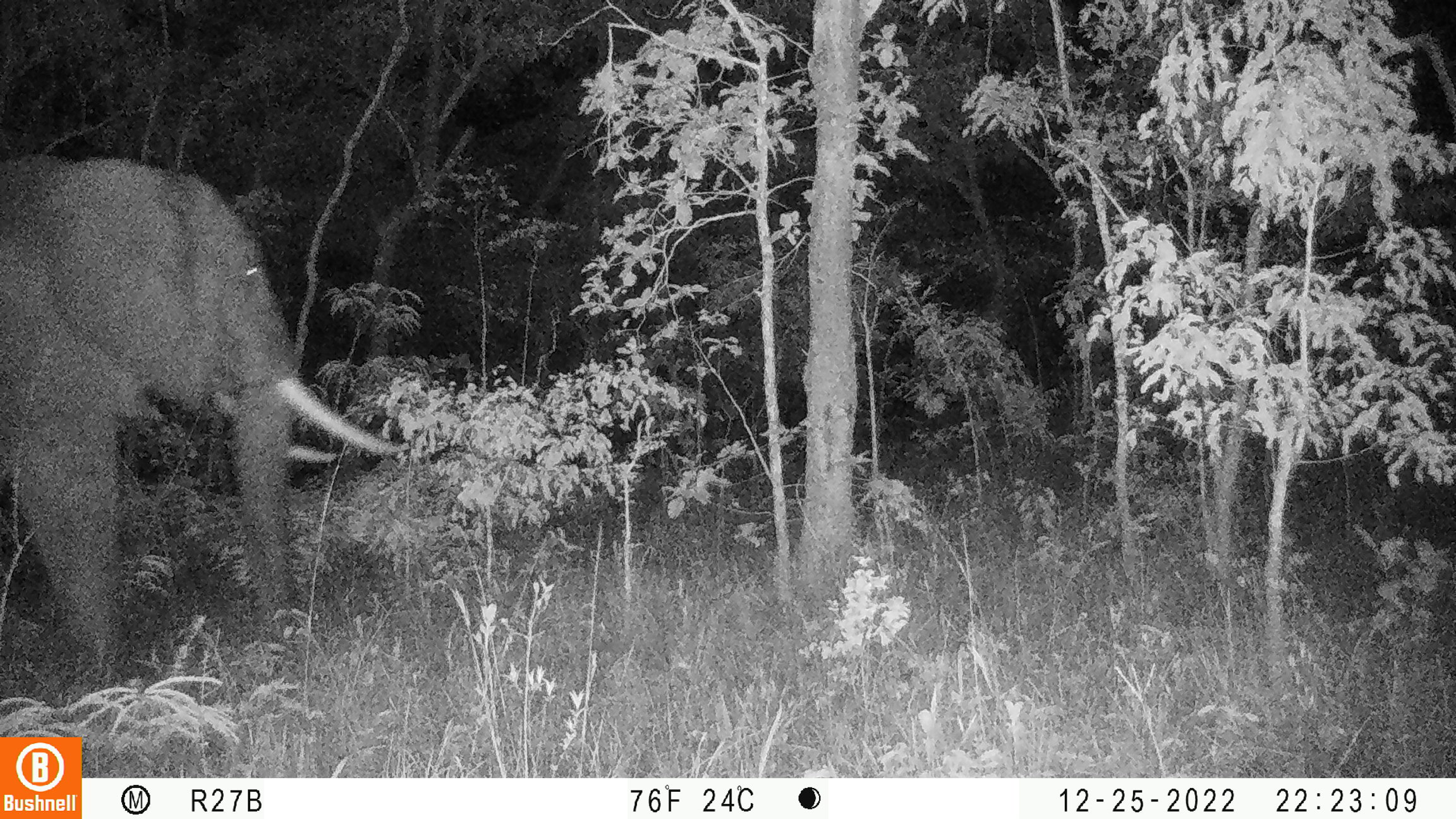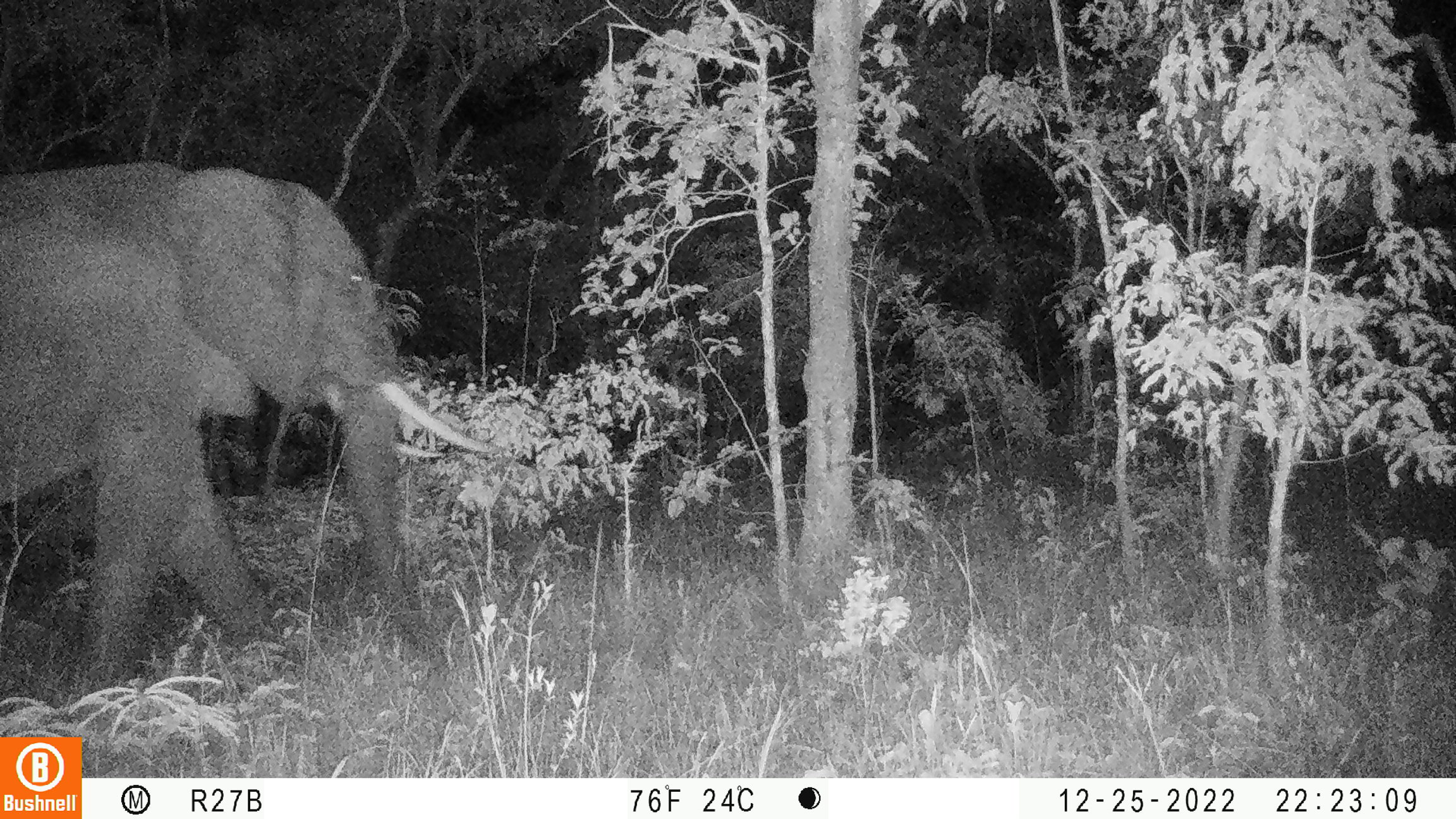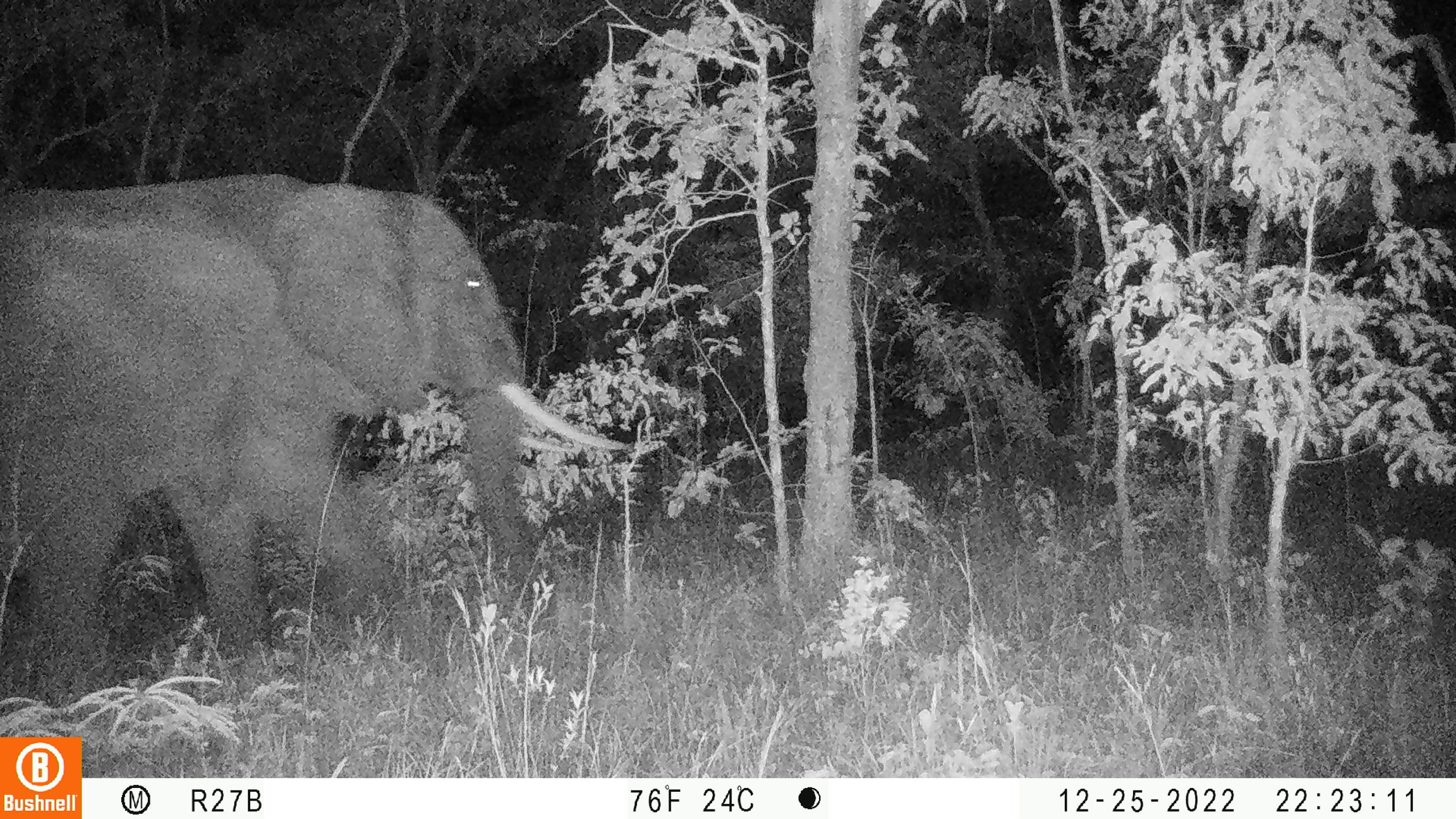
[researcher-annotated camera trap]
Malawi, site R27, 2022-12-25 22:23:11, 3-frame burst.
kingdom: Animalia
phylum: Chordata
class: Mammalia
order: Proboscidea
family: Elephantidae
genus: Loxodonta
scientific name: Loxodonta africana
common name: african savanna elephant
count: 1